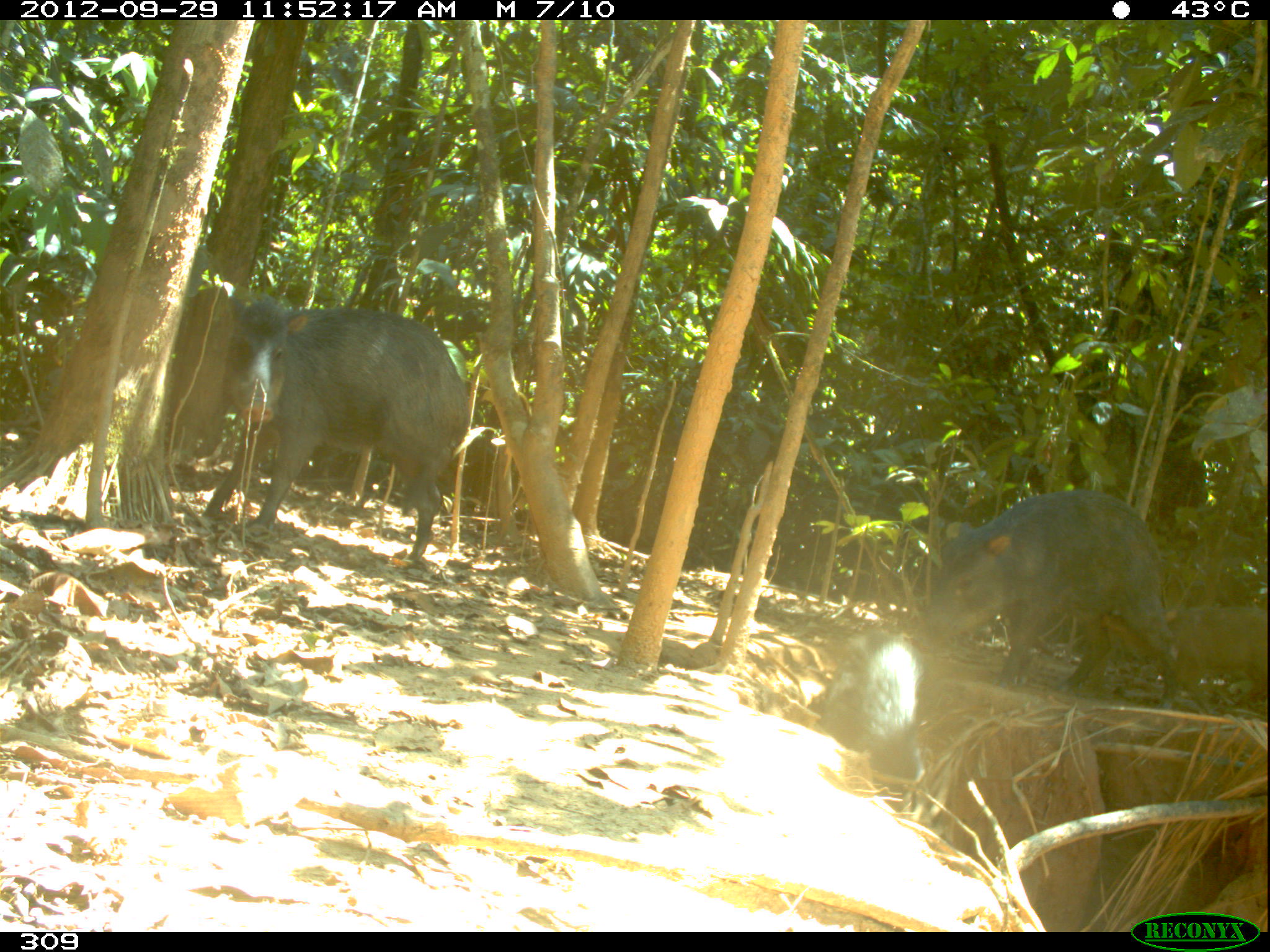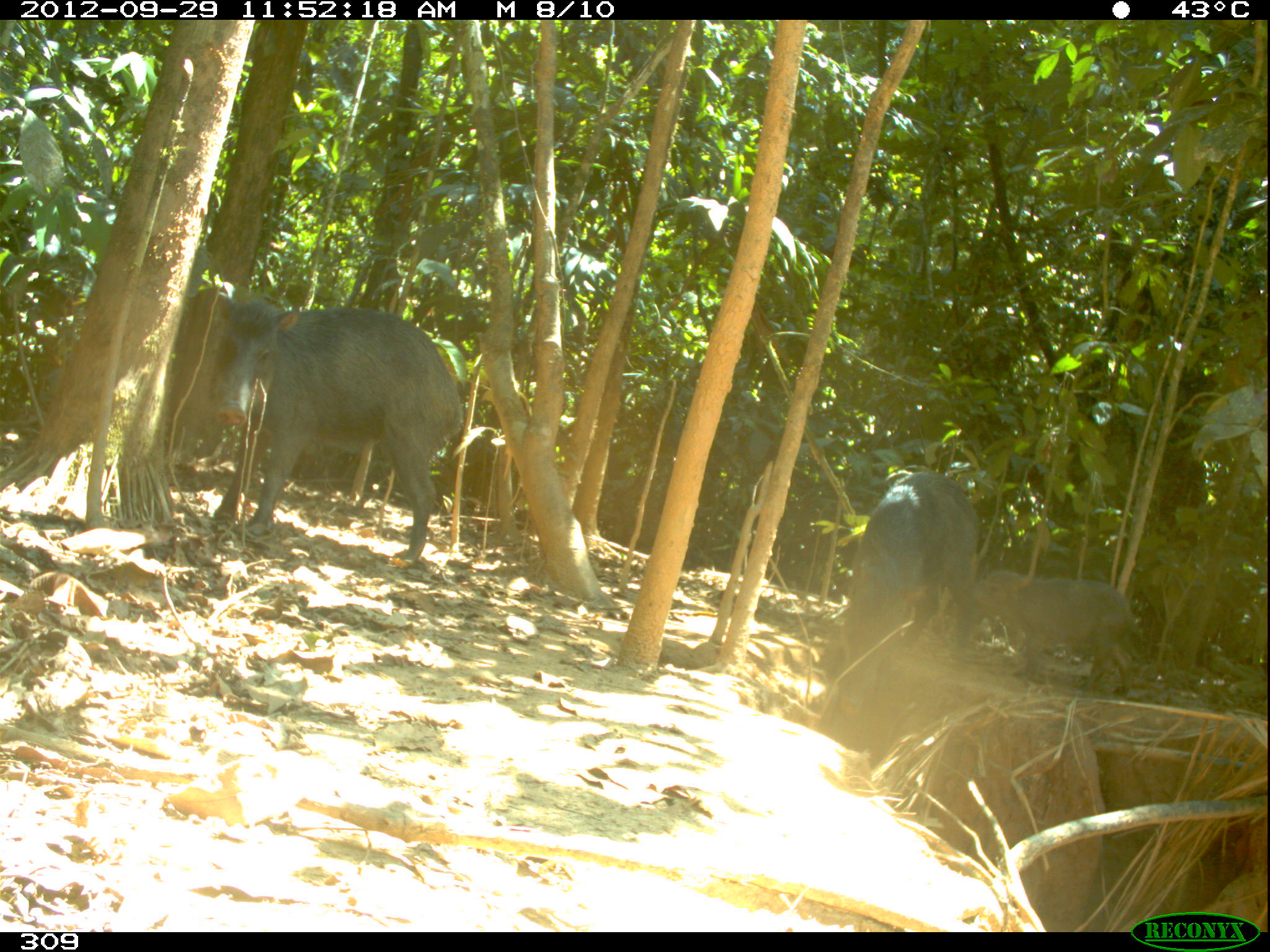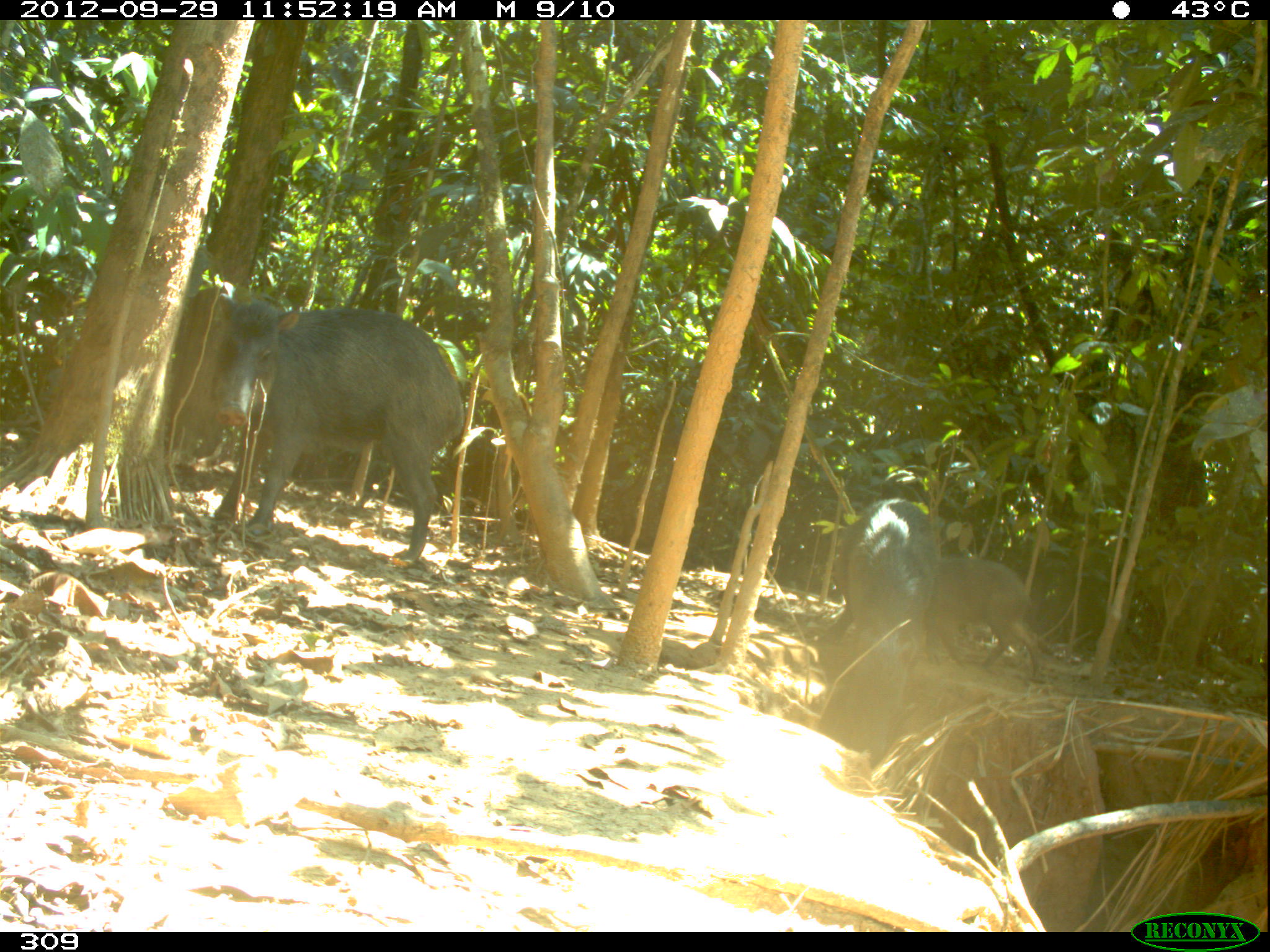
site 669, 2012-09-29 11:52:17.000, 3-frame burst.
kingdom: Animalia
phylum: Chordata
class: Mammalia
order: Artiodactyla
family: Tayassuidae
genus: Tayassu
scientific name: Tayassu pecari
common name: white-lipped peccary